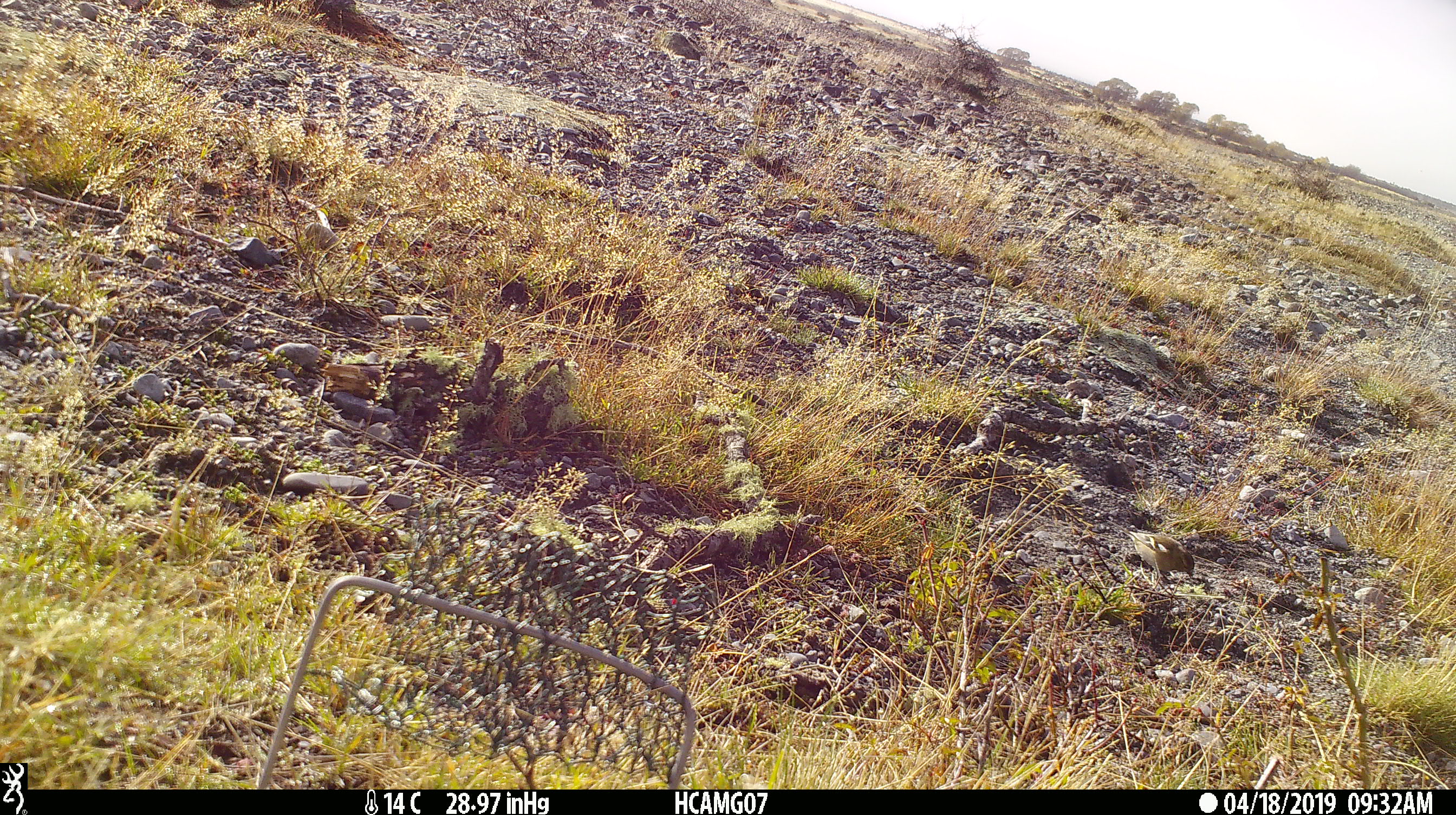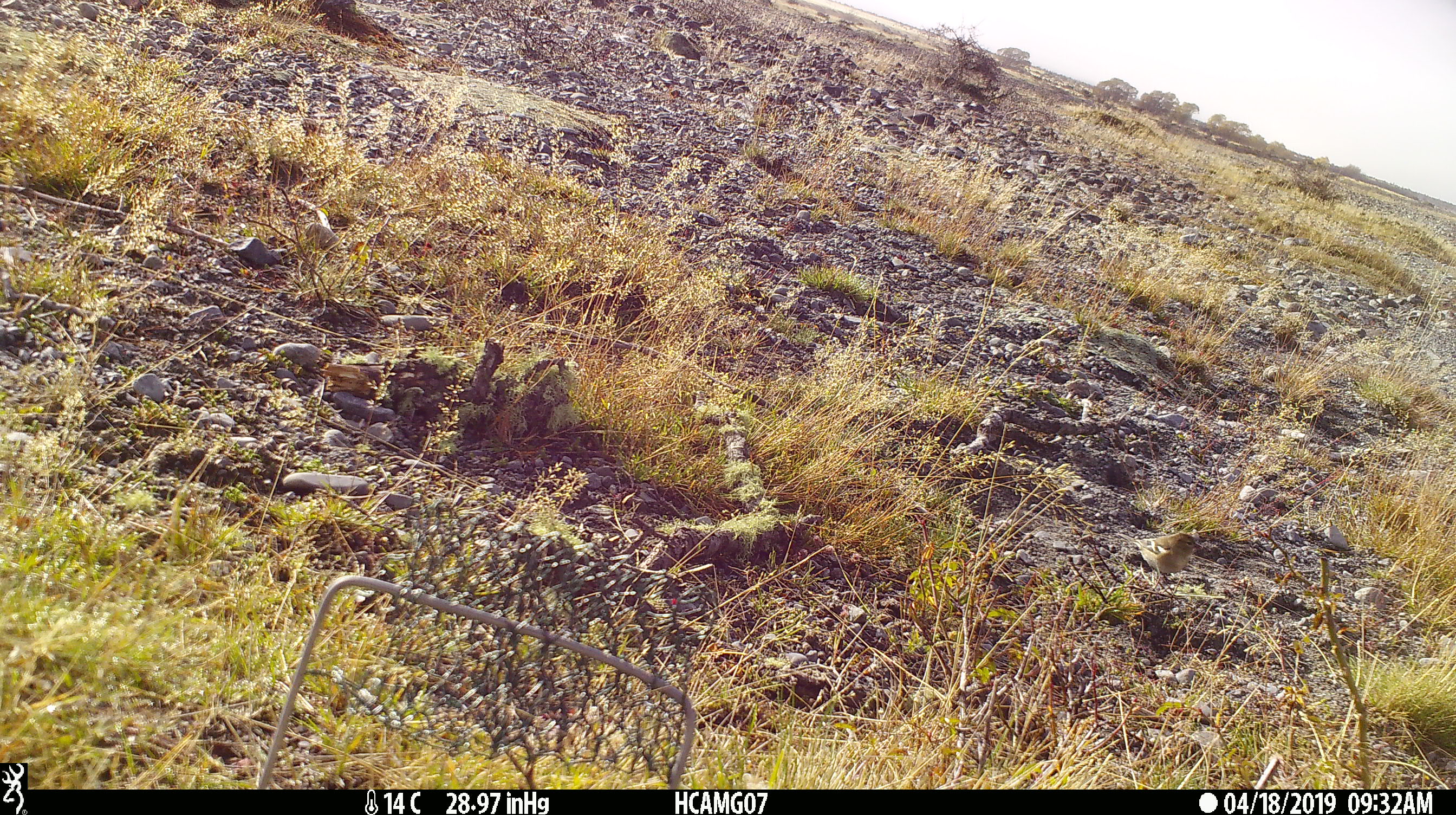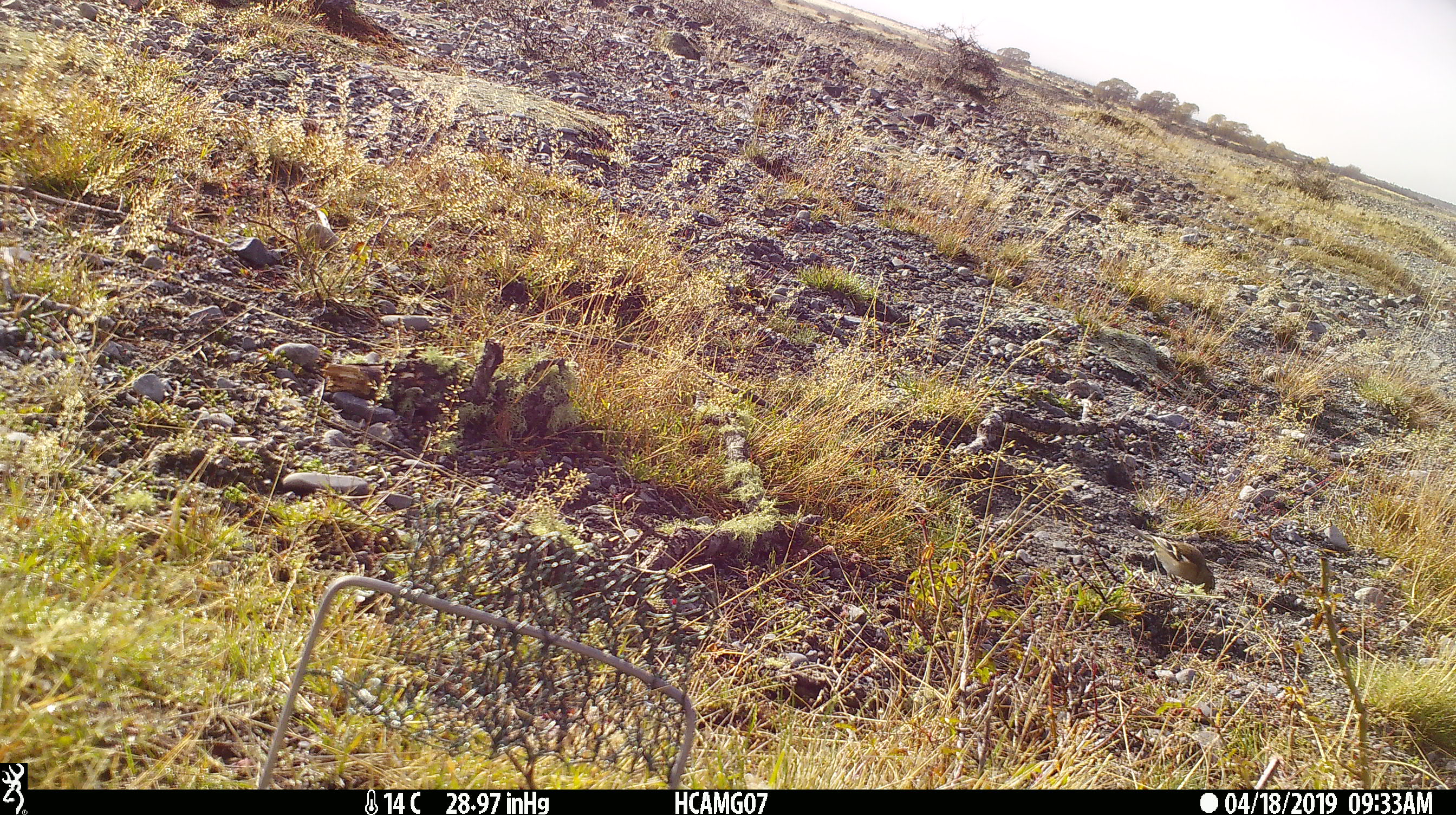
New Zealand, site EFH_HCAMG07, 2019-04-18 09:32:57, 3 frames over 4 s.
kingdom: Animalia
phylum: Chordata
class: Aves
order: Passeriformes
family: Fringillidae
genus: Fringilla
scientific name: Fringilla coelebs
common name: common chaffinch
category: chaffinch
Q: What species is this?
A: Chaffinch (common chaffinch) (Fringilla coelebs).